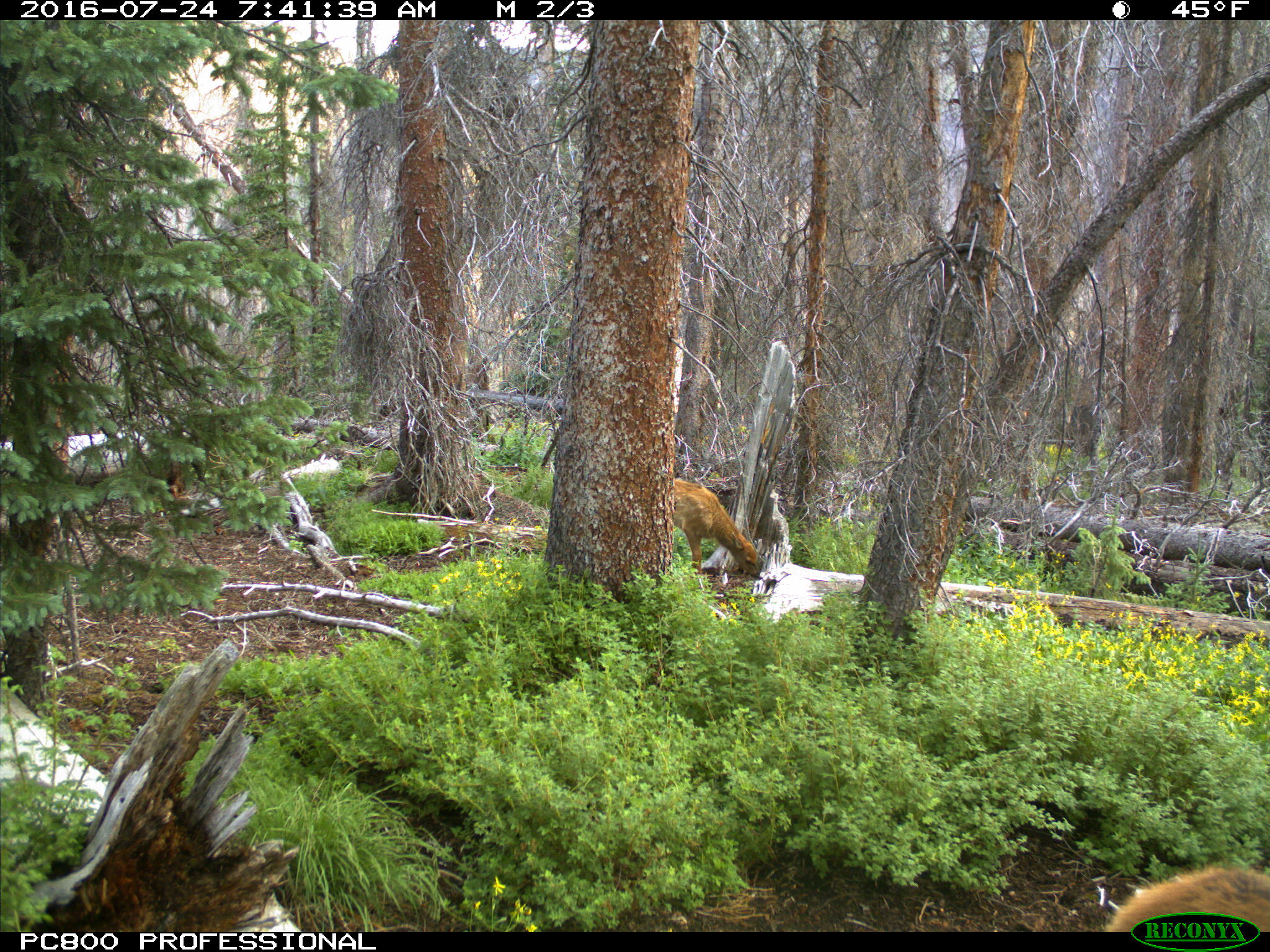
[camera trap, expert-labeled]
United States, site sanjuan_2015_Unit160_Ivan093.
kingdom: Animalia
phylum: Chordata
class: Mammalia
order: Artiodactyla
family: Cervidae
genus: Cervus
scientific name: Cervus elaphus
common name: red deer